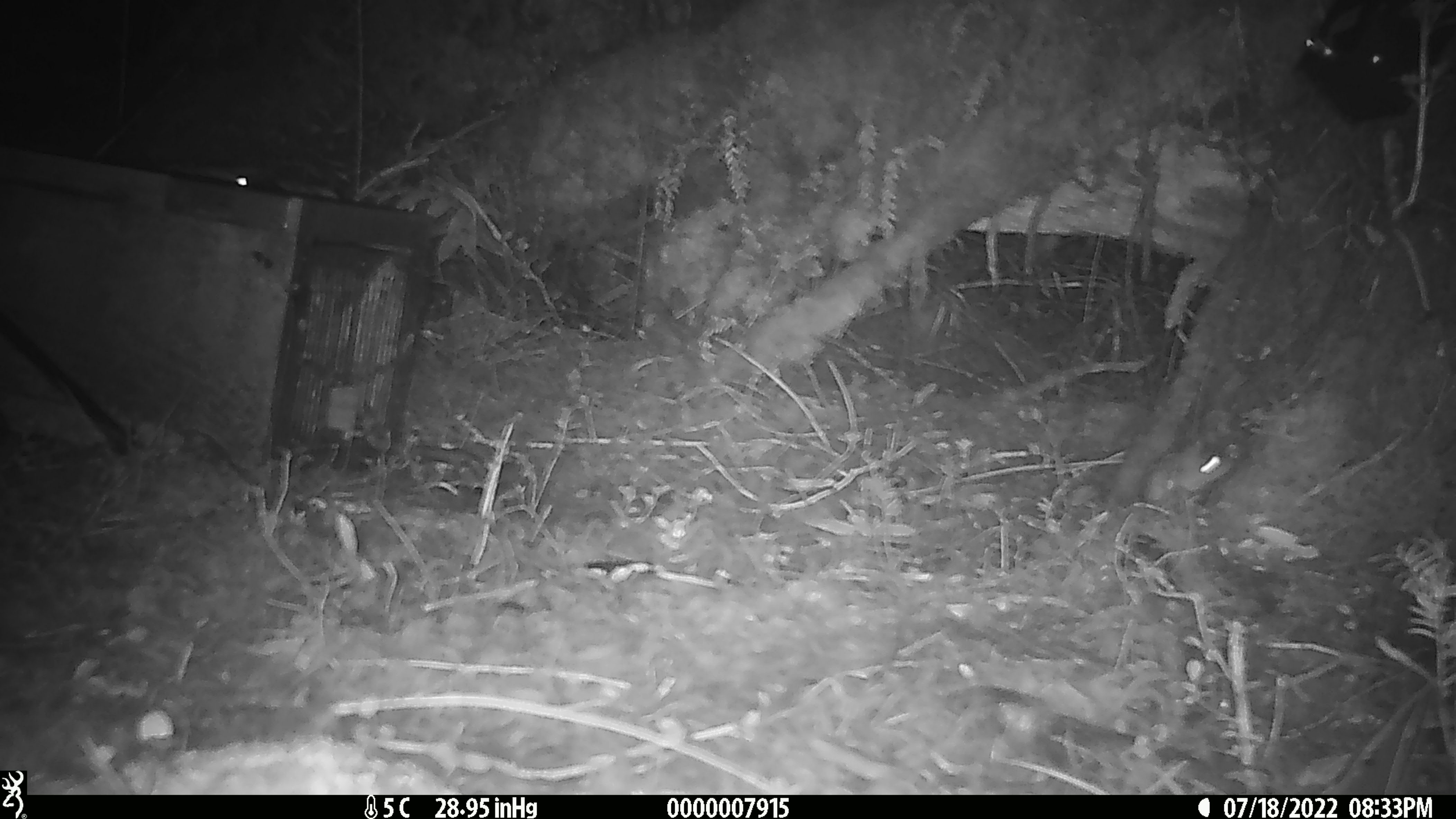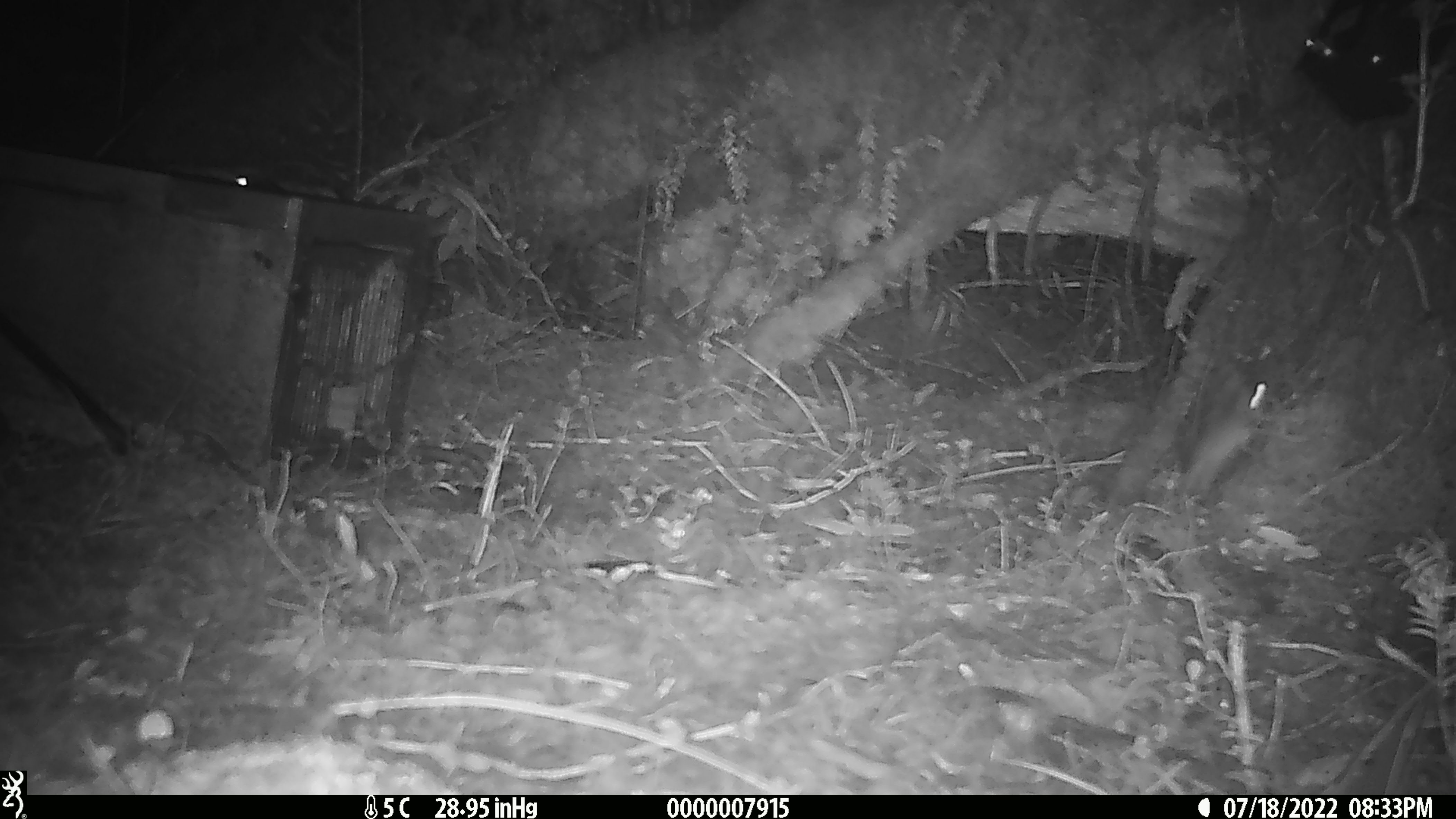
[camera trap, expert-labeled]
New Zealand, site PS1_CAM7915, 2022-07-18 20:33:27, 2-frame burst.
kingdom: Animalia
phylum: Chordata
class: Mammalia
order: Rodentia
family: Muridae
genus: Mus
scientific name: Mus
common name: mouse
Mouse (Mus).